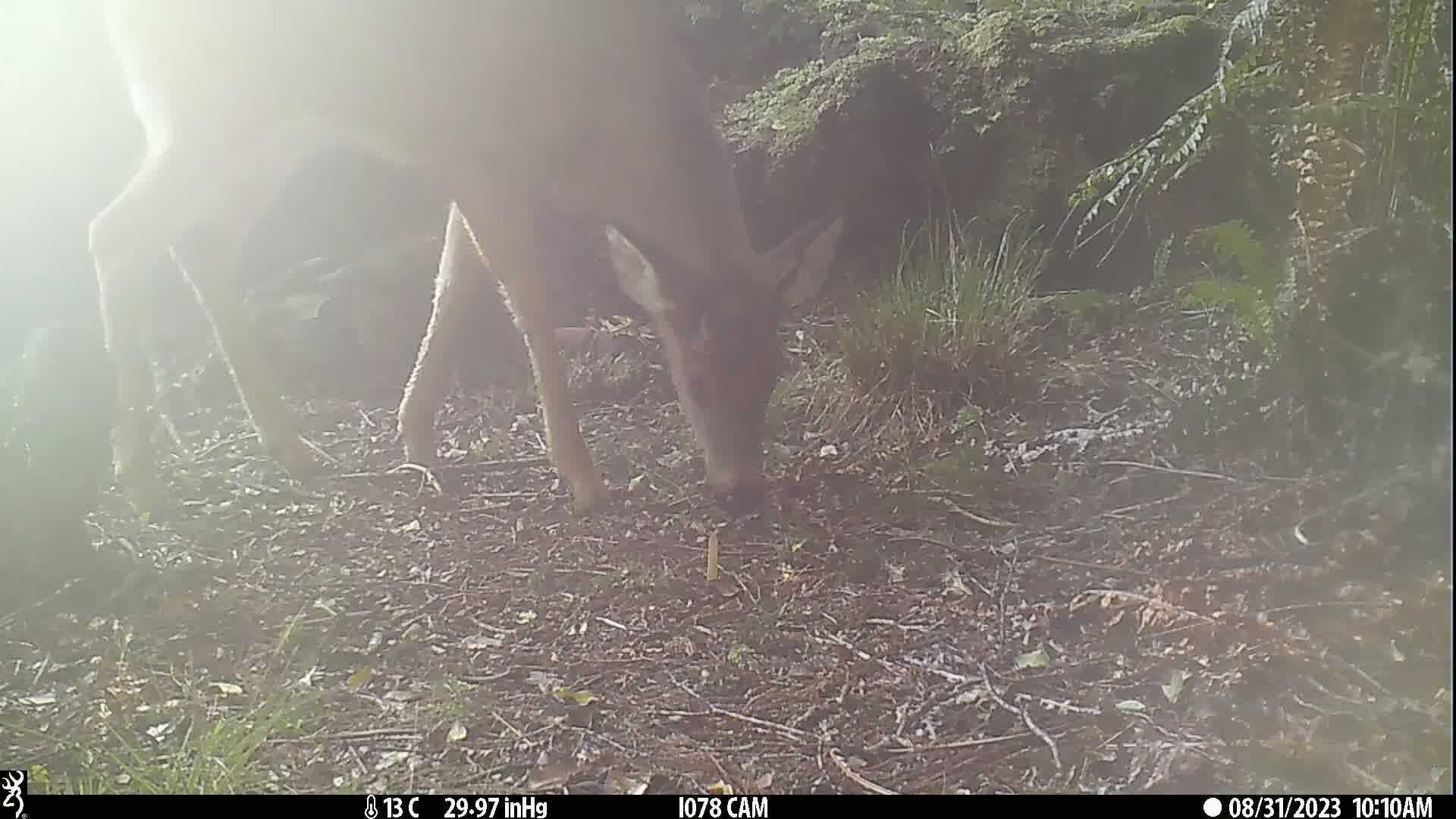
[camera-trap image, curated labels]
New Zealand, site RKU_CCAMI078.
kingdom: Animalia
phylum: Chordata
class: Mammalia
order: Artiodactyla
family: Cervidae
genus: Odocoileus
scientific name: Odocoileus virginianus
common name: white-tailed deer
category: white tailed deer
White tailed deer (white-tailed deer) (Odocoileus virginianus).